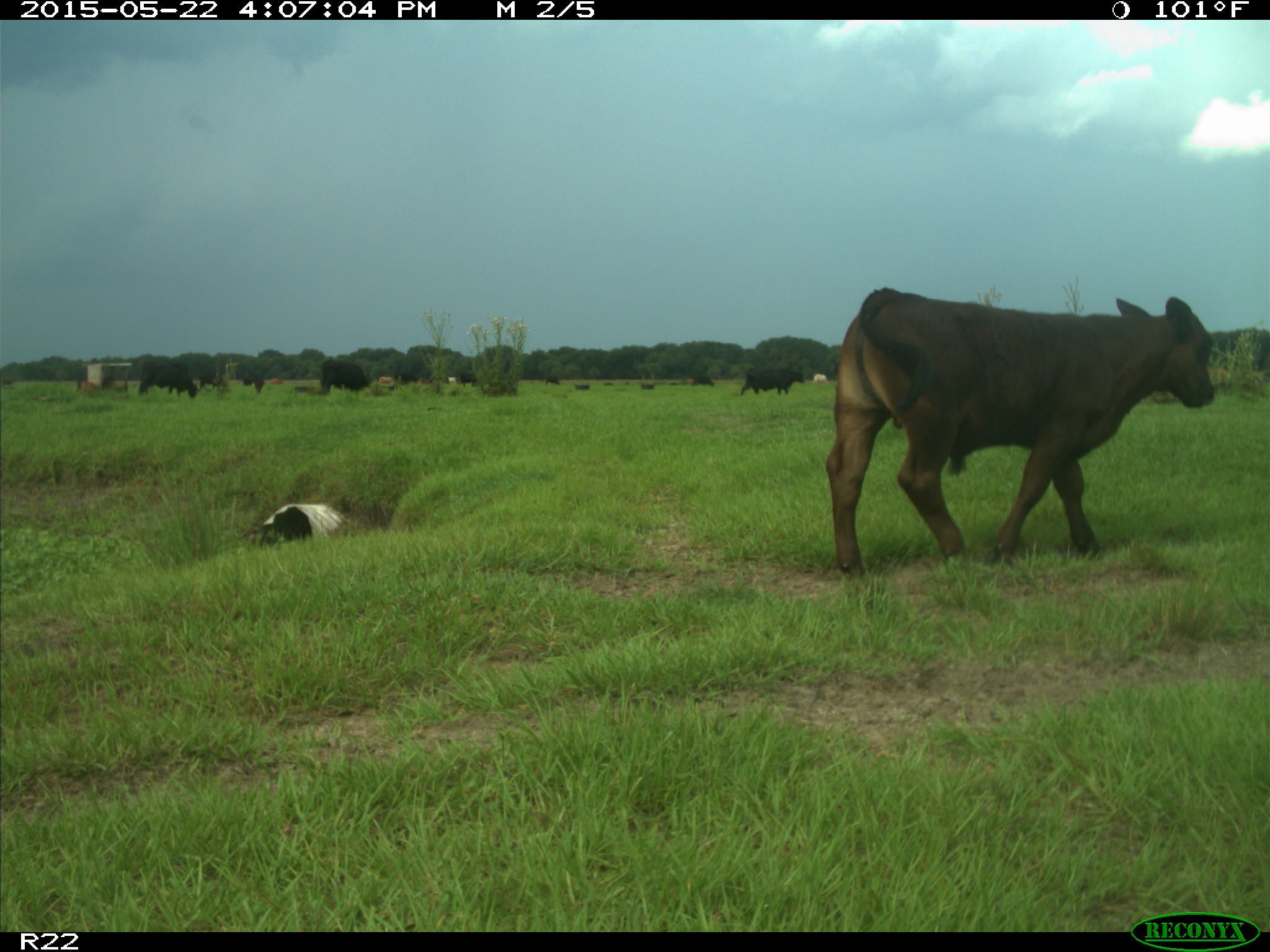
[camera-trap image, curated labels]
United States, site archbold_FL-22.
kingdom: Animalia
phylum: Chordata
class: Mammalia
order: Artiodactyla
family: Bovidae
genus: Bos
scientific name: Bos taurus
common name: domestic cow